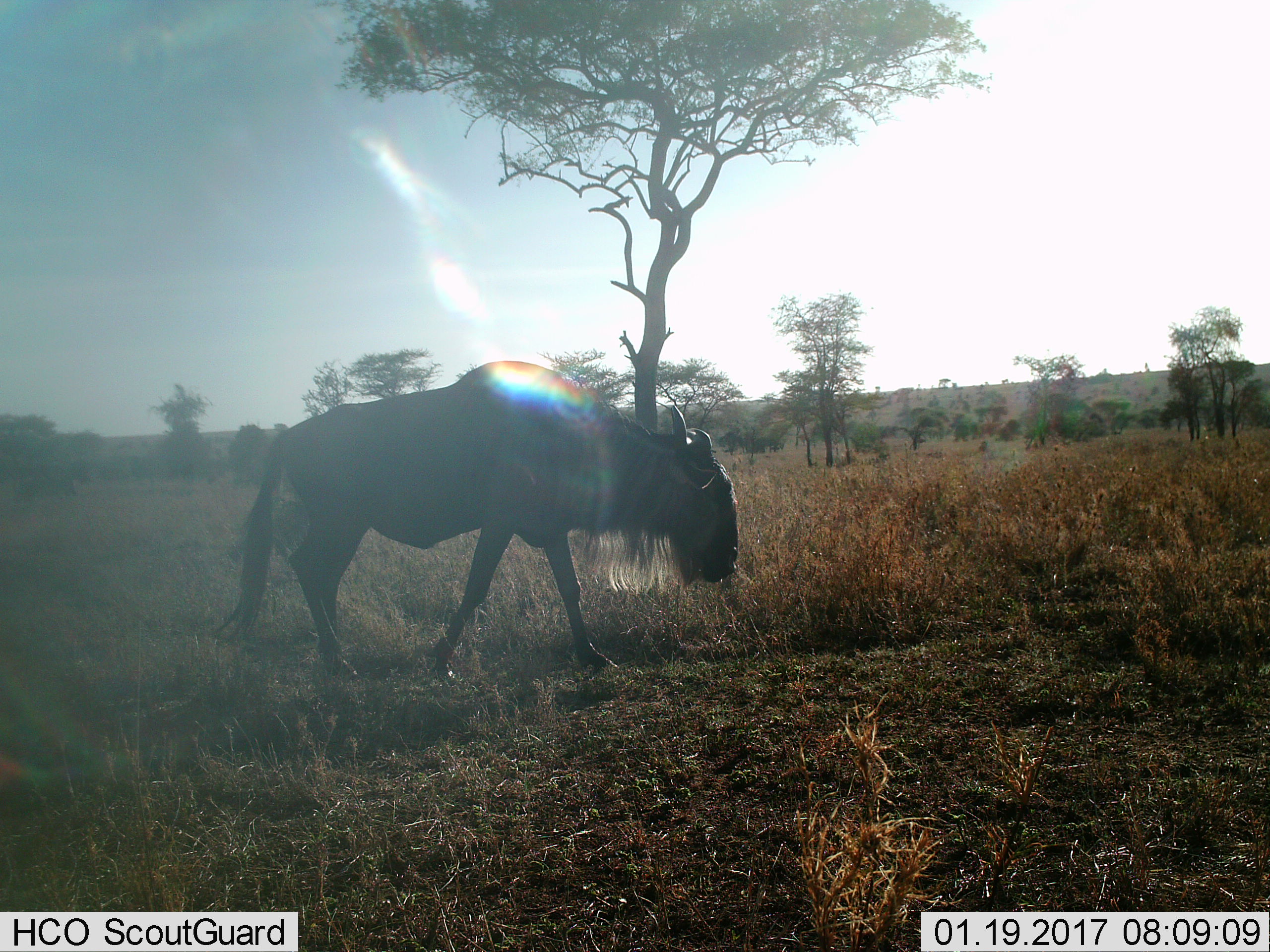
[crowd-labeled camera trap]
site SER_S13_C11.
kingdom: Animalia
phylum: Chordata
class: Mammalia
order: Artiodactyla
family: Bovidae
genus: Connochaetes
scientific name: Connochaetes taurinus taurinus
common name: blue wildebeest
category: wildebeestblue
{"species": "wildebeestblue (blue wildebeest) (Connochaetes taurinus taurinus)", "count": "1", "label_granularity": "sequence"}